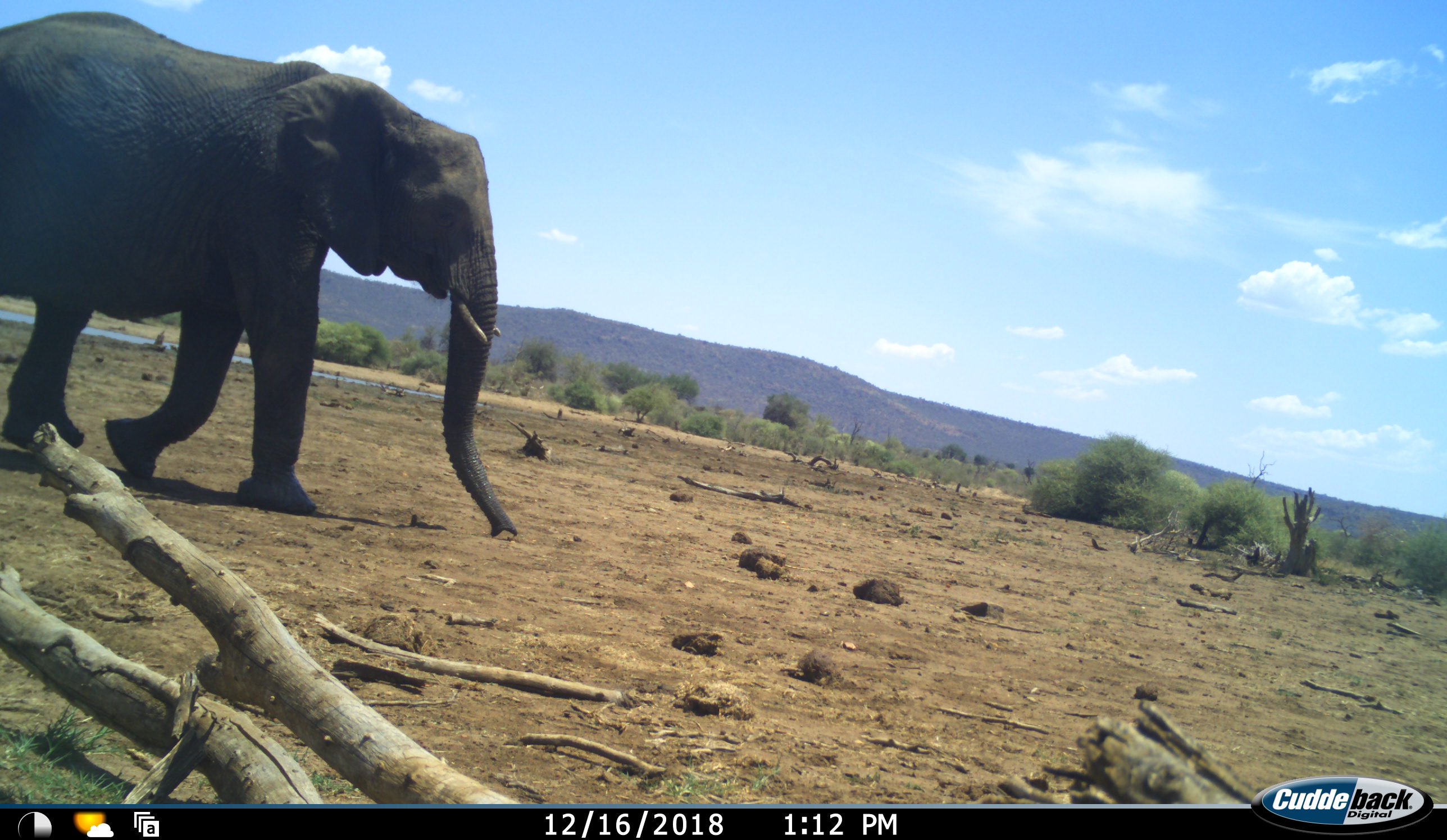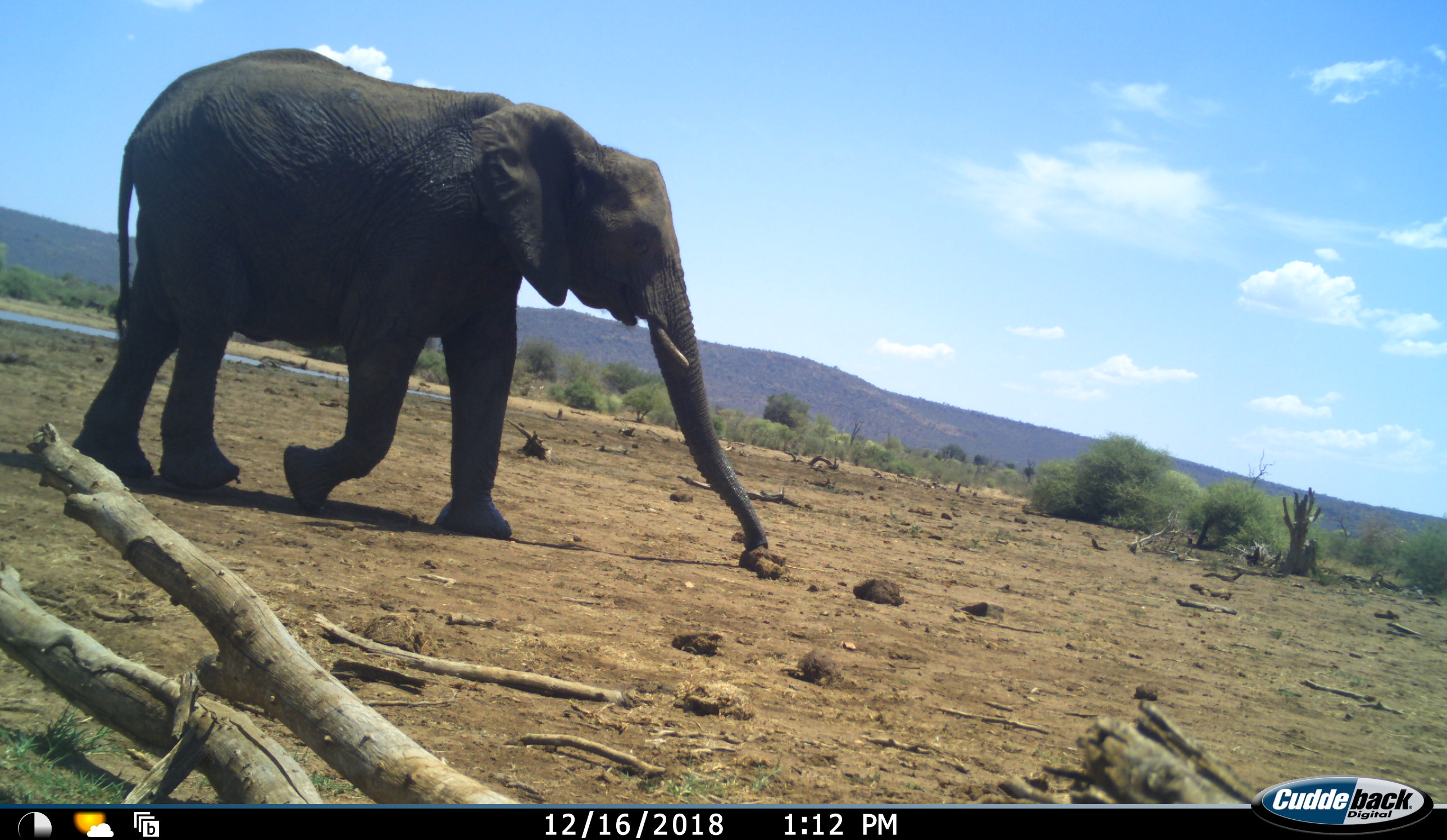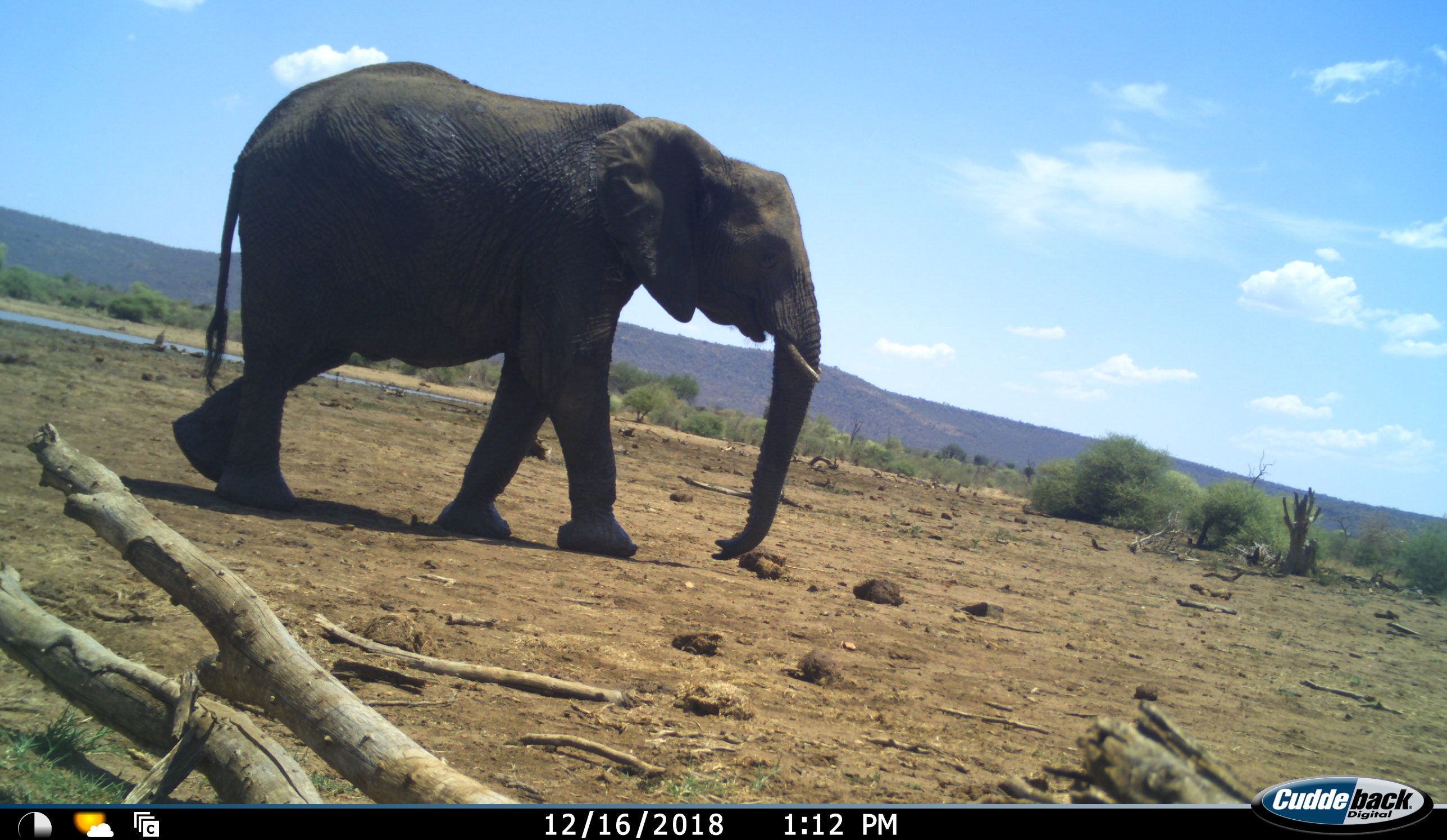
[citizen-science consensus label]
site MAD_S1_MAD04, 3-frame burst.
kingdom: Animalia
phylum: Chordata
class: Mammalia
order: Proboscidea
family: Elephantidae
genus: Loxodonta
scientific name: Loxodonta africana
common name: african bush elephant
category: elephant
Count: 1.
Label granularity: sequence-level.